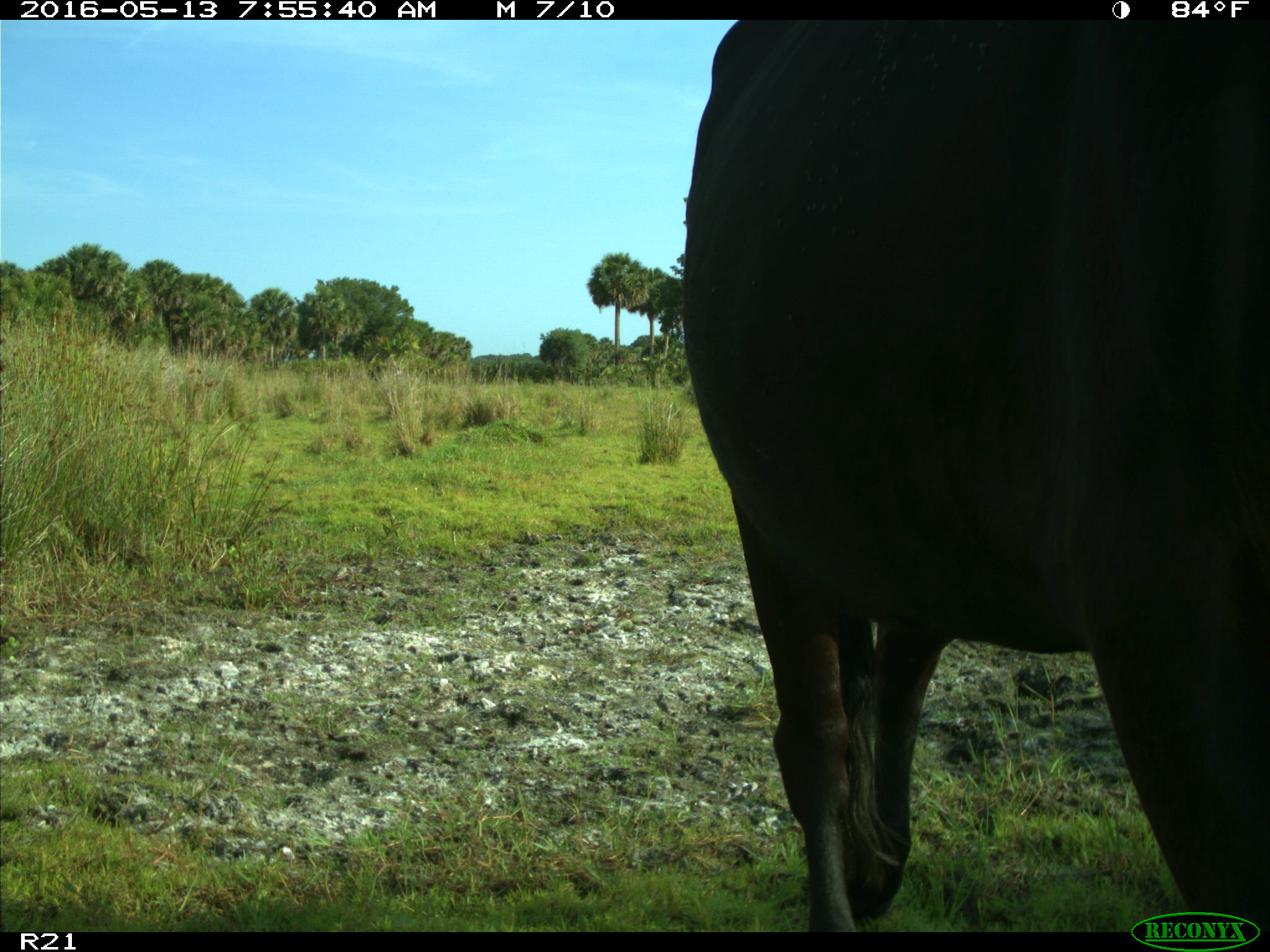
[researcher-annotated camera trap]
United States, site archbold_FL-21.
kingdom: Animalia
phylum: Chordata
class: Mammalia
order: Artiodactyla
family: Bovidae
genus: Bos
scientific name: Bos taurus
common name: domestic cow